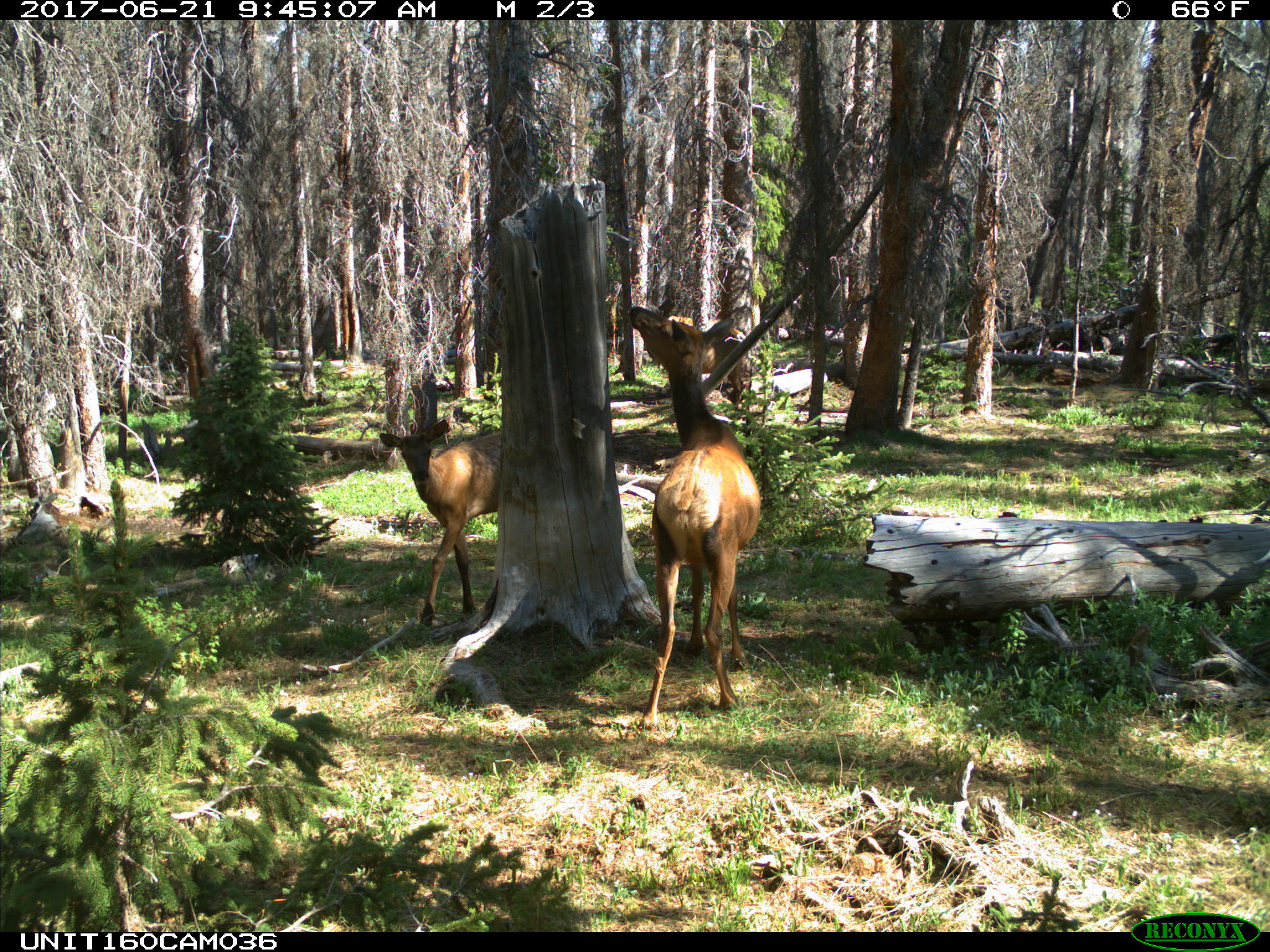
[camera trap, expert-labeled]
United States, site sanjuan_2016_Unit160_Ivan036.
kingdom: Animalia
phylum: Chordata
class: Mammalia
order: Artiodactyla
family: Cervidae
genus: Cervus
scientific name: Cervus elaphus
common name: red deer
Cervus elaphus (red deer).